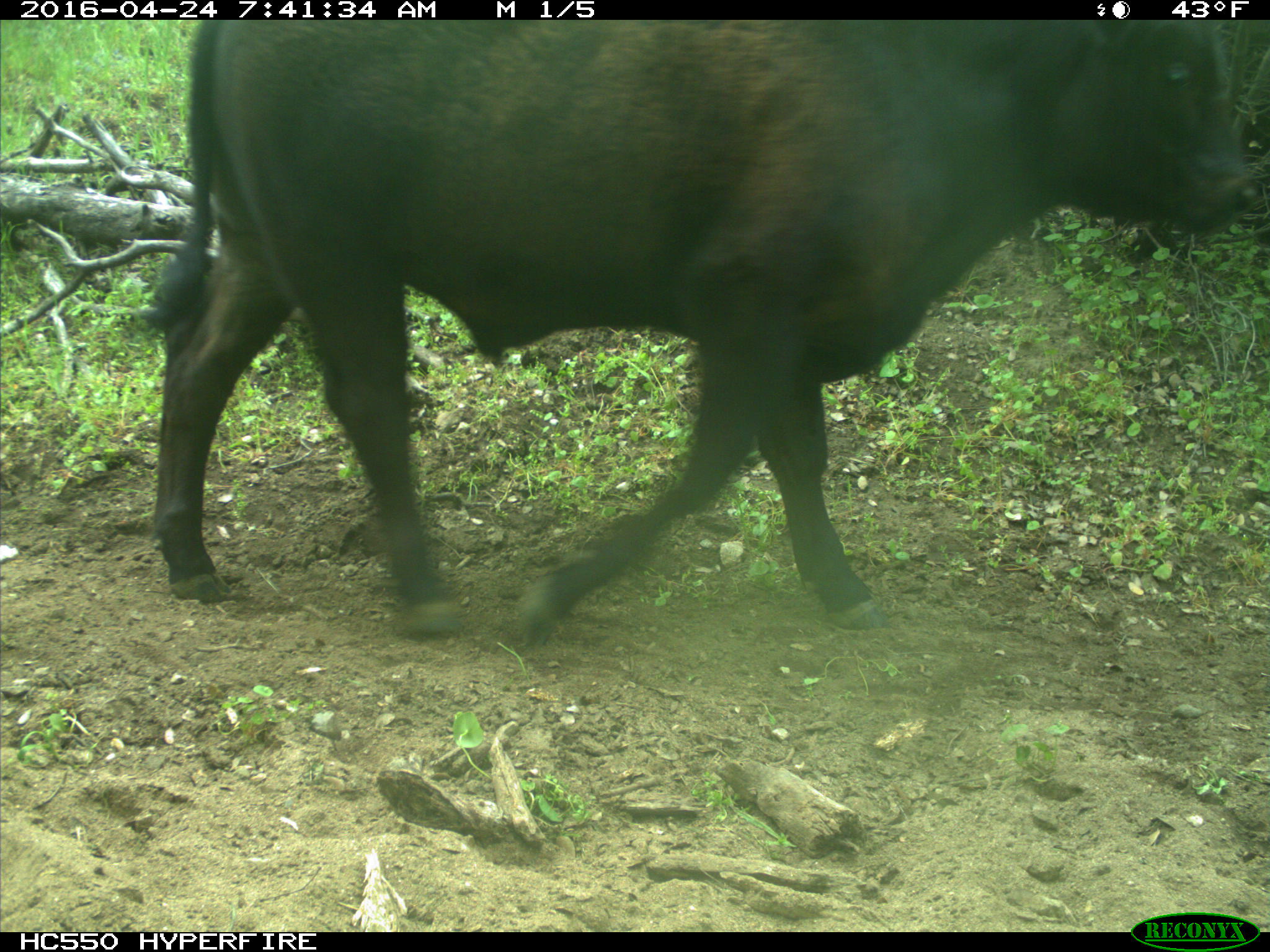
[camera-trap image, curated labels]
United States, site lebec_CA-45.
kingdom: Animalia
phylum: Chordata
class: Mammalia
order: Artiodactyla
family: Bovidae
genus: Bos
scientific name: Bos taurus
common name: domestic cow